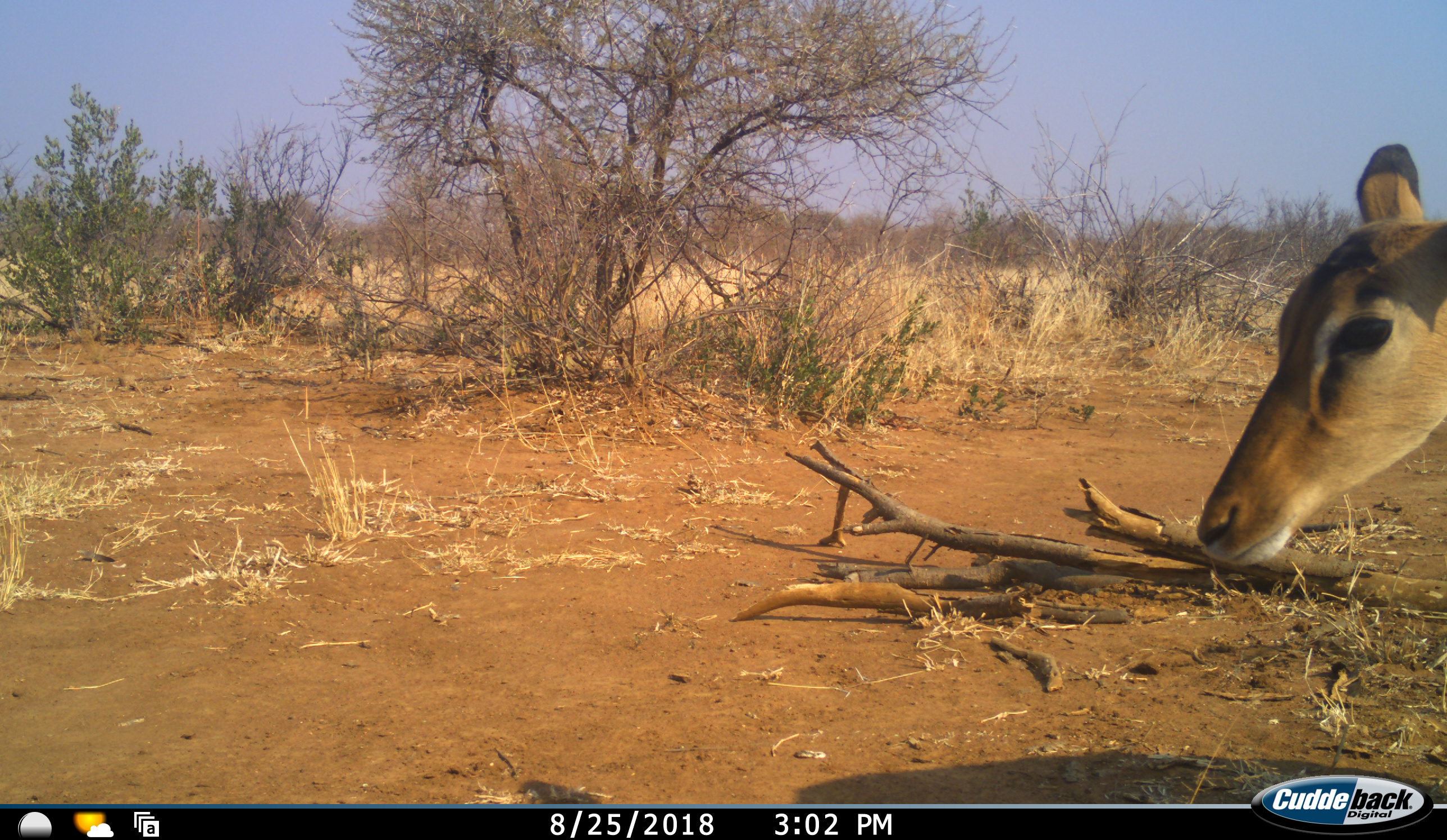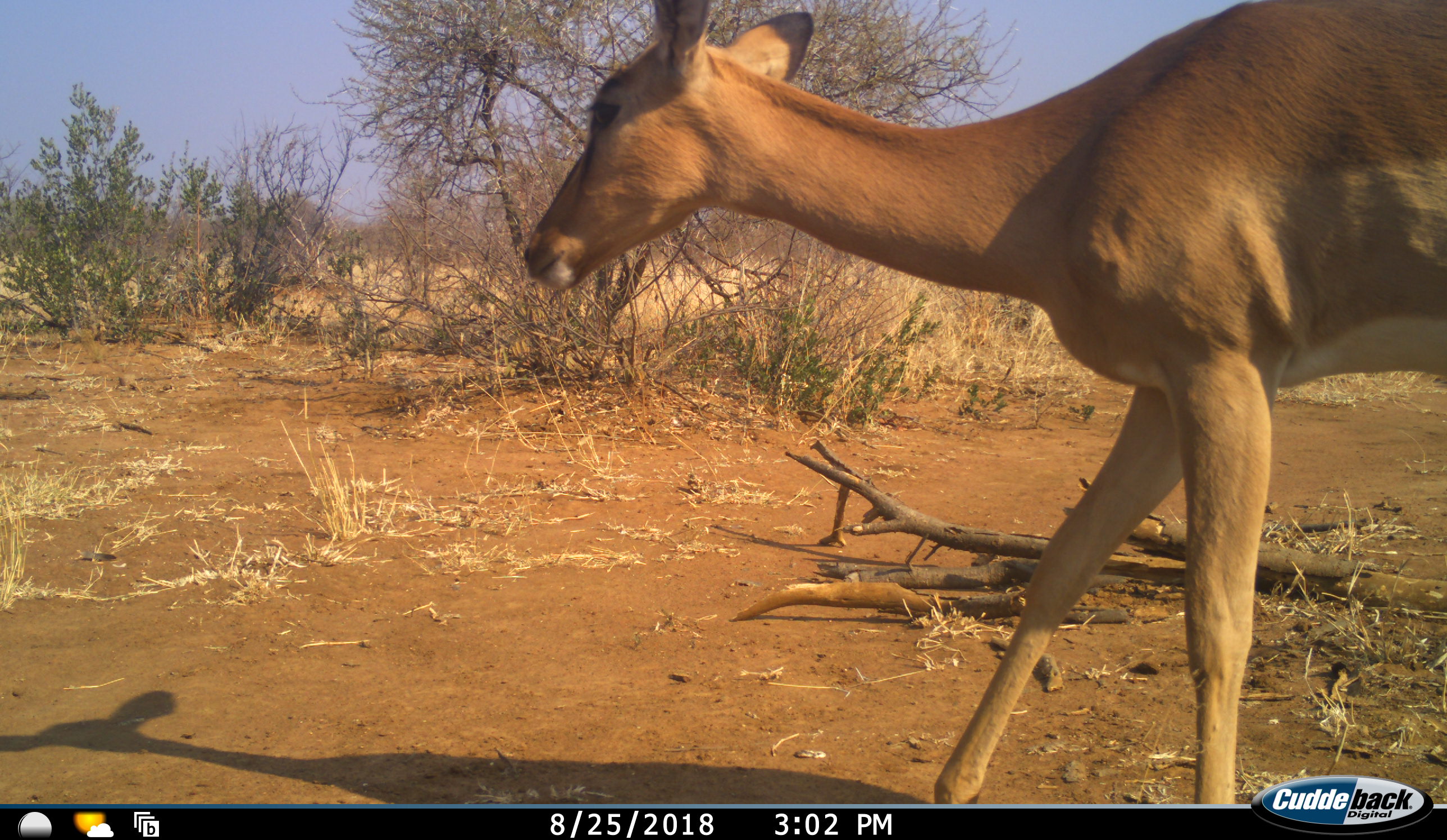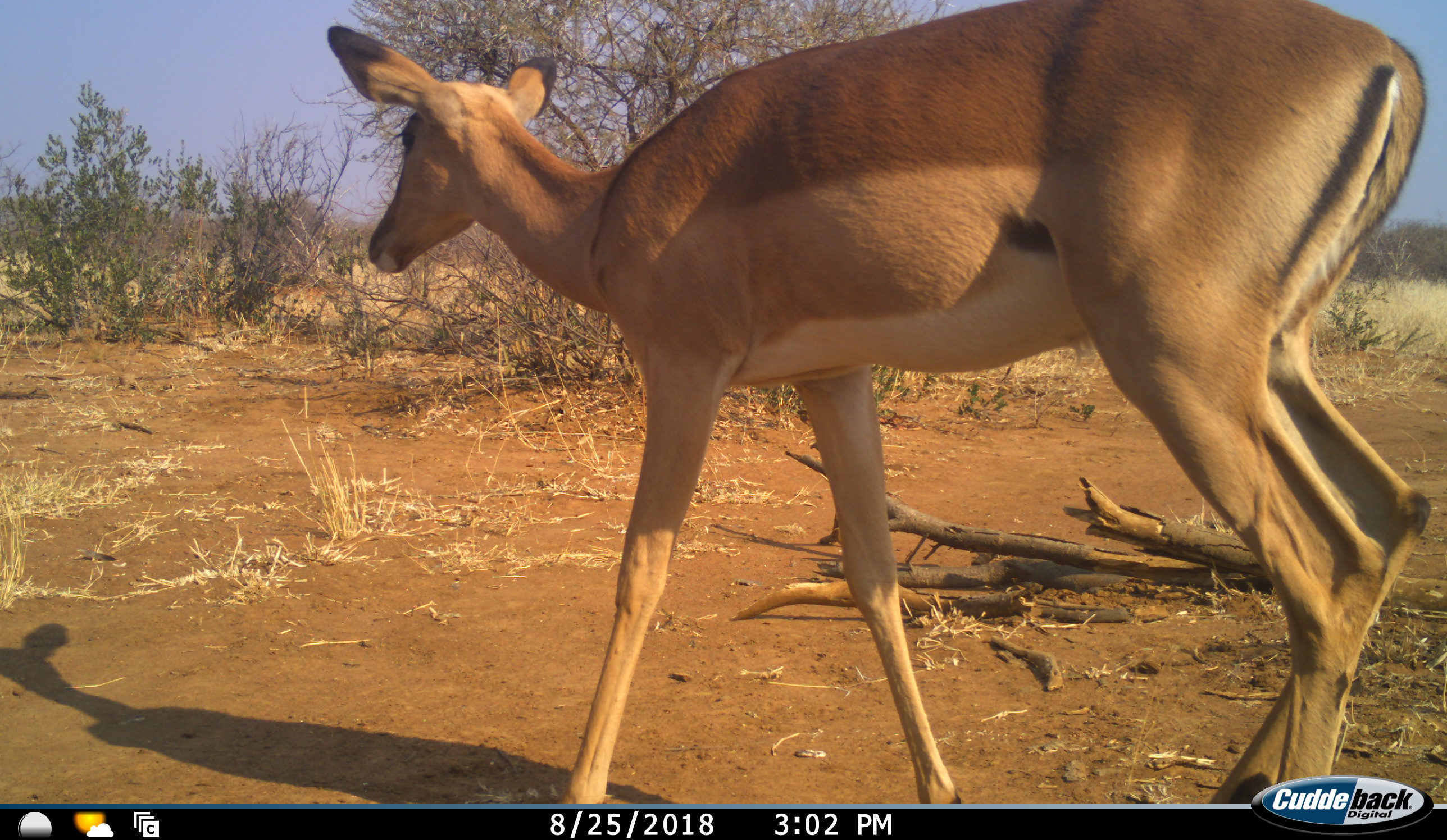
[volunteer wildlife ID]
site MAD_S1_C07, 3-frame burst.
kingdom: Animalia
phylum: Chordata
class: Mammalia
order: Artiodactyla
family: Bovidae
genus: Aepyceros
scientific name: Aepyceros melampus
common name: impala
Impala (Aepyceros melampus), count 1. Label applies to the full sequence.